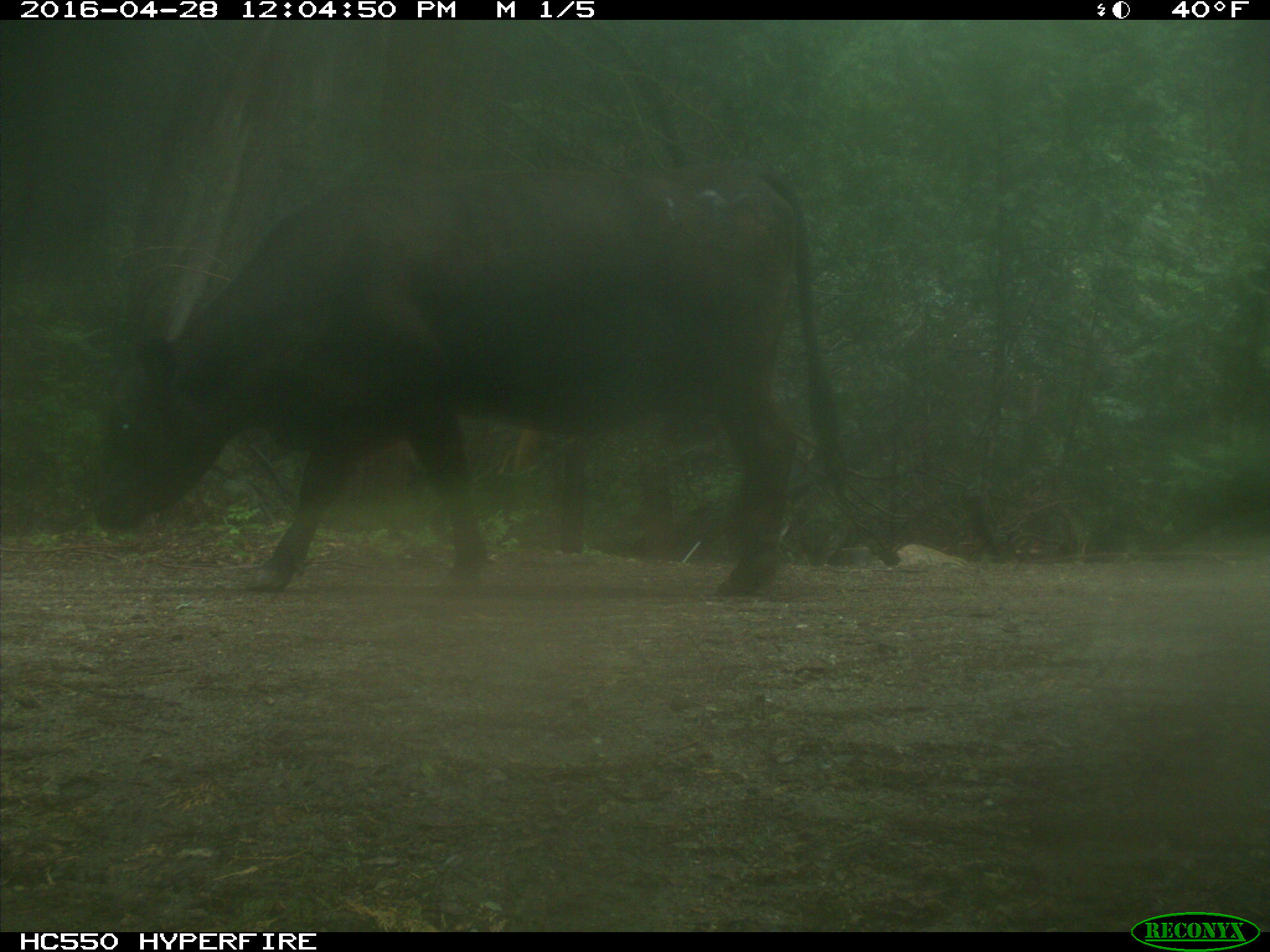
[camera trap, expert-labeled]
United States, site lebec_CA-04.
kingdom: Animalia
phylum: Chordata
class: Mammalia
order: Artiodactyla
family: Bovidae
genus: Bos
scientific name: Bos taurus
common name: domestic cow